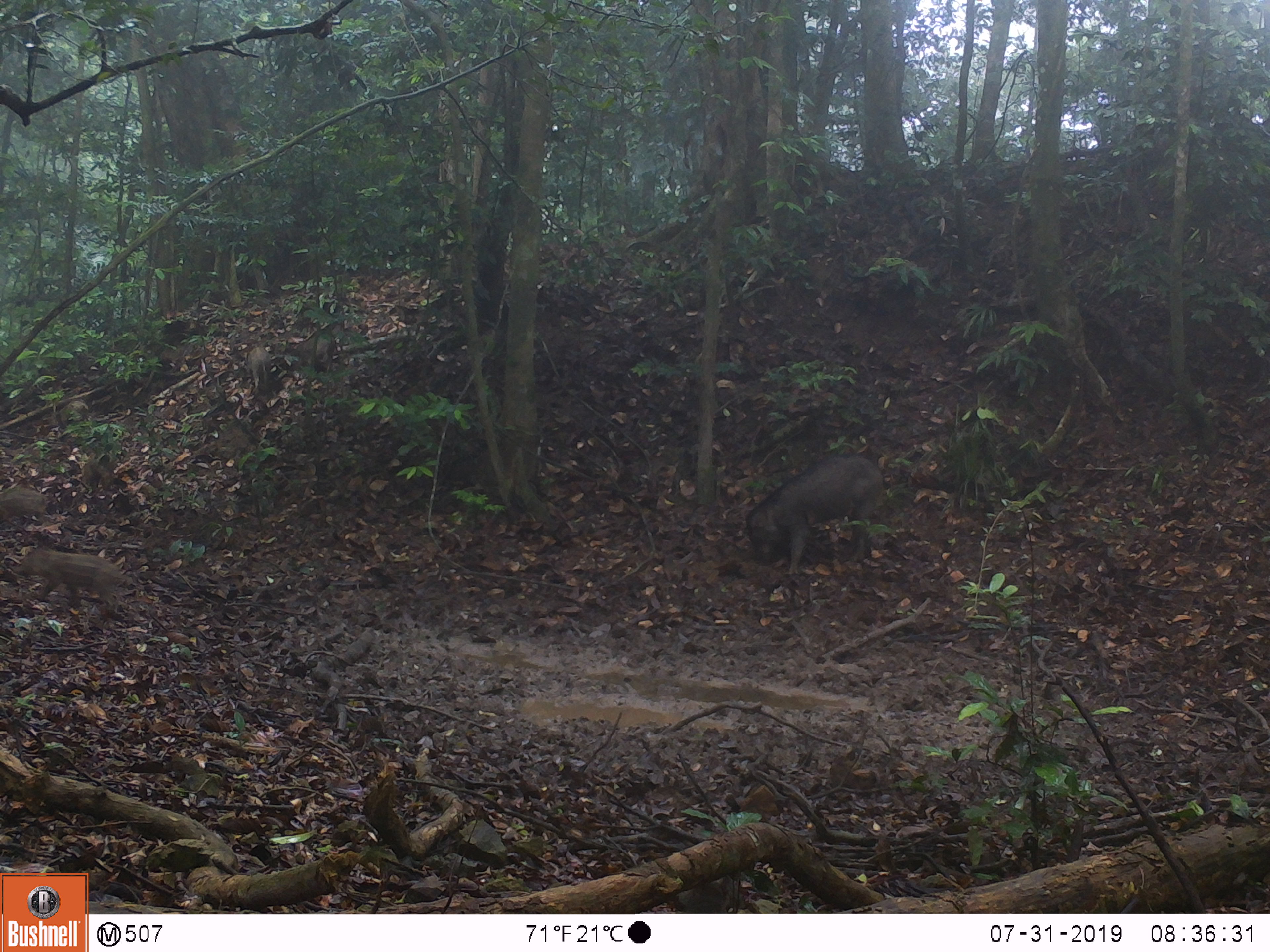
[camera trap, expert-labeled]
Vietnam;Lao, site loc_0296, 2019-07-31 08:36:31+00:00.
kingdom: Animalia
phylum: Chordata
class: Mammalia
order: Artiodactyla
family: Suidae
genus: Sus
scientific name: Sus scrofa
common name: eurasian wild pig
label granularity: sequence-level